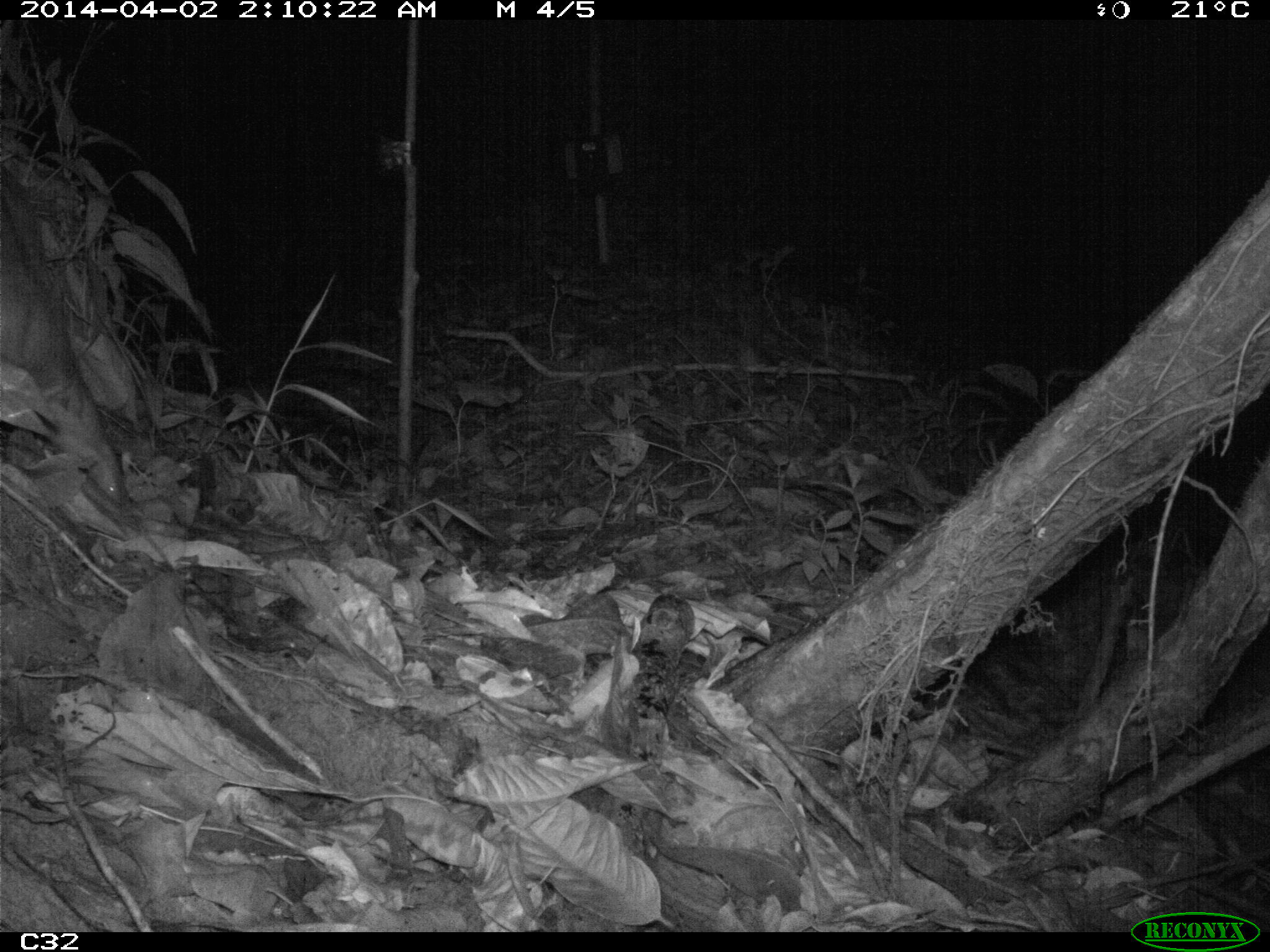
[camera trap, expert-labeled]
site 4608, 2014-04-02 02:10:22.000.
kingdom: Animalia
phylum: Chordata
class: Mammalia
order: Rodentia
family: Cuniculidae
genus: Cuniculus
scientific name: Cuniculus paca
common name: spotted paca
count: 1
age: adult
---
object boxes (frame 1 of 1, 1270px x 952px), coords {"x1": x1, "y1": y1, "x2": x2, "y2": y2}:
cuniculus paca: {"x1": 0, "y1": 163, "x2": 130, "y2": 502}